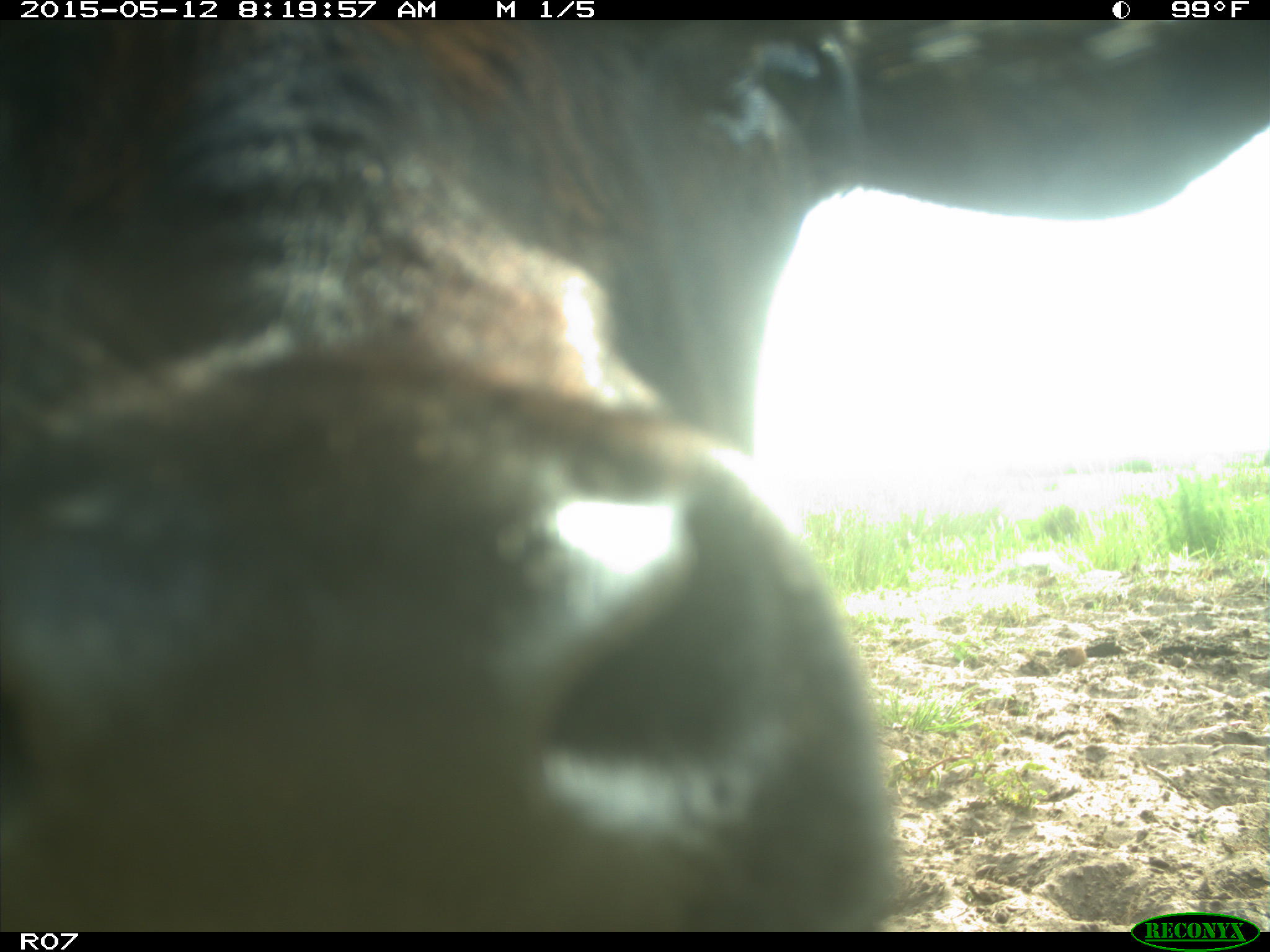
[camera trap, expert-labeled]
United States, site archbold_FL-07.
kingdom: Animalia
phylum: Chordata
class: Mammalia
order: Artiodactyla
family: Bovidae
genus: Bos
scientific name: Bos taurus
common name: domestic cow